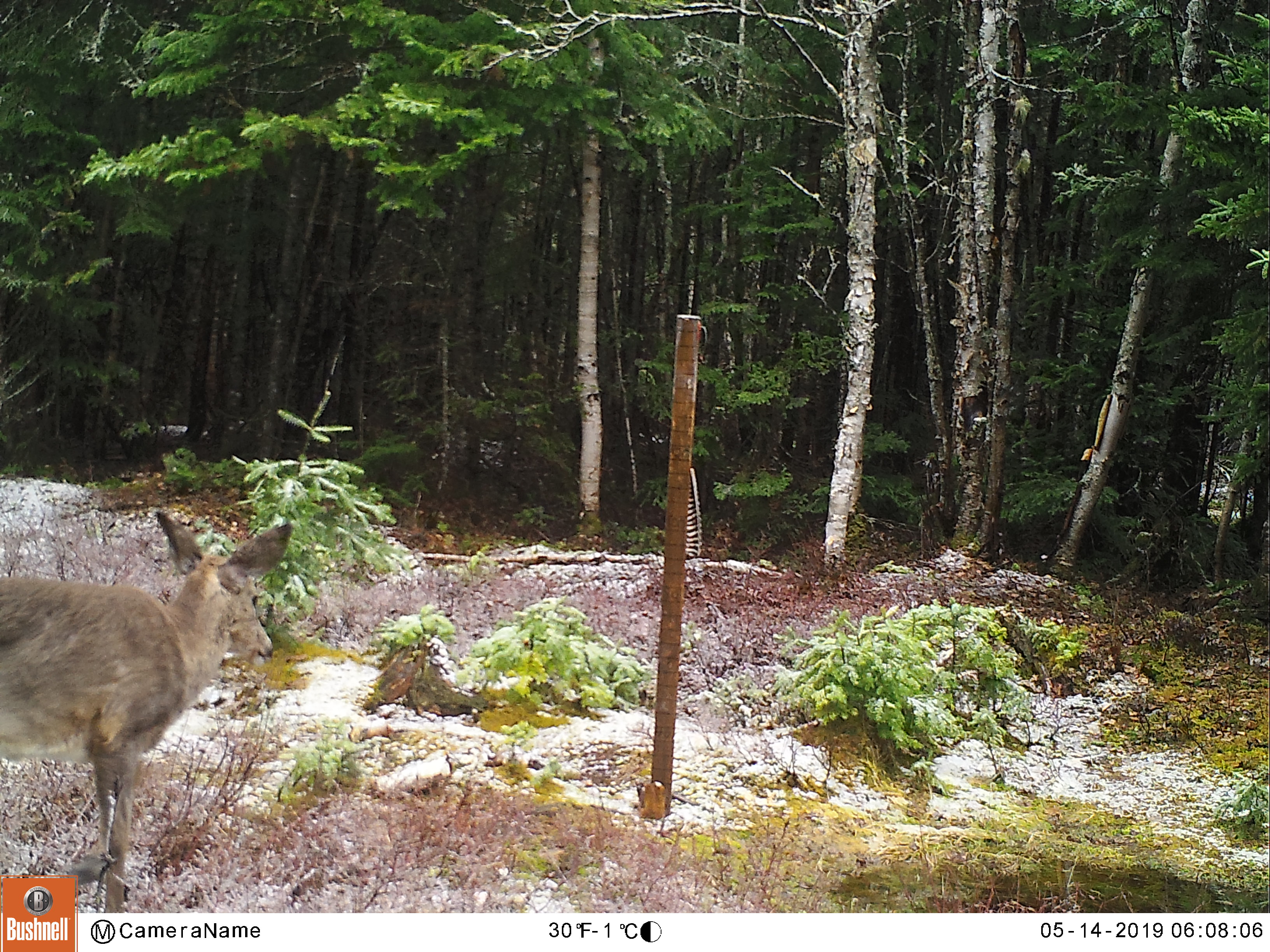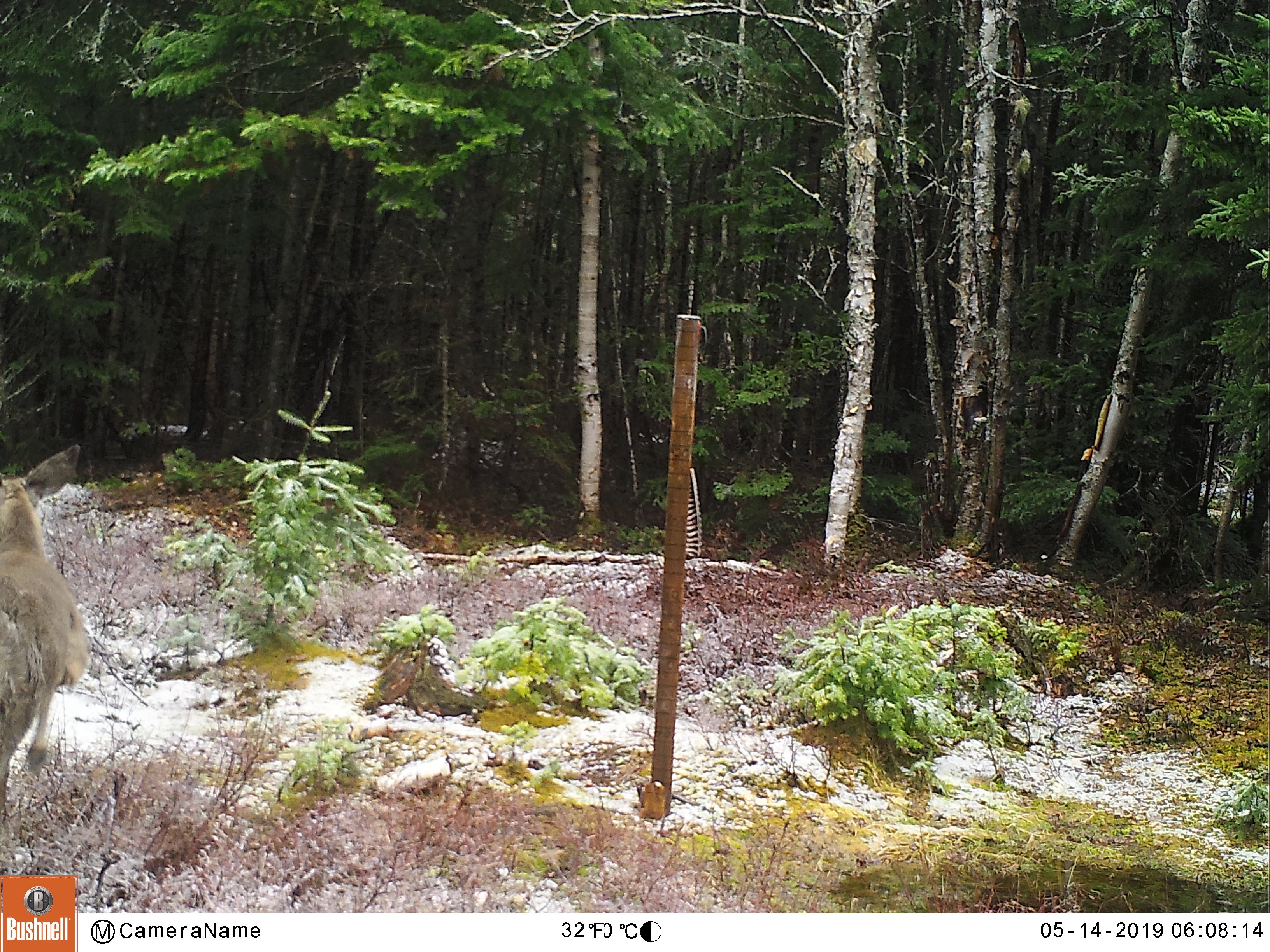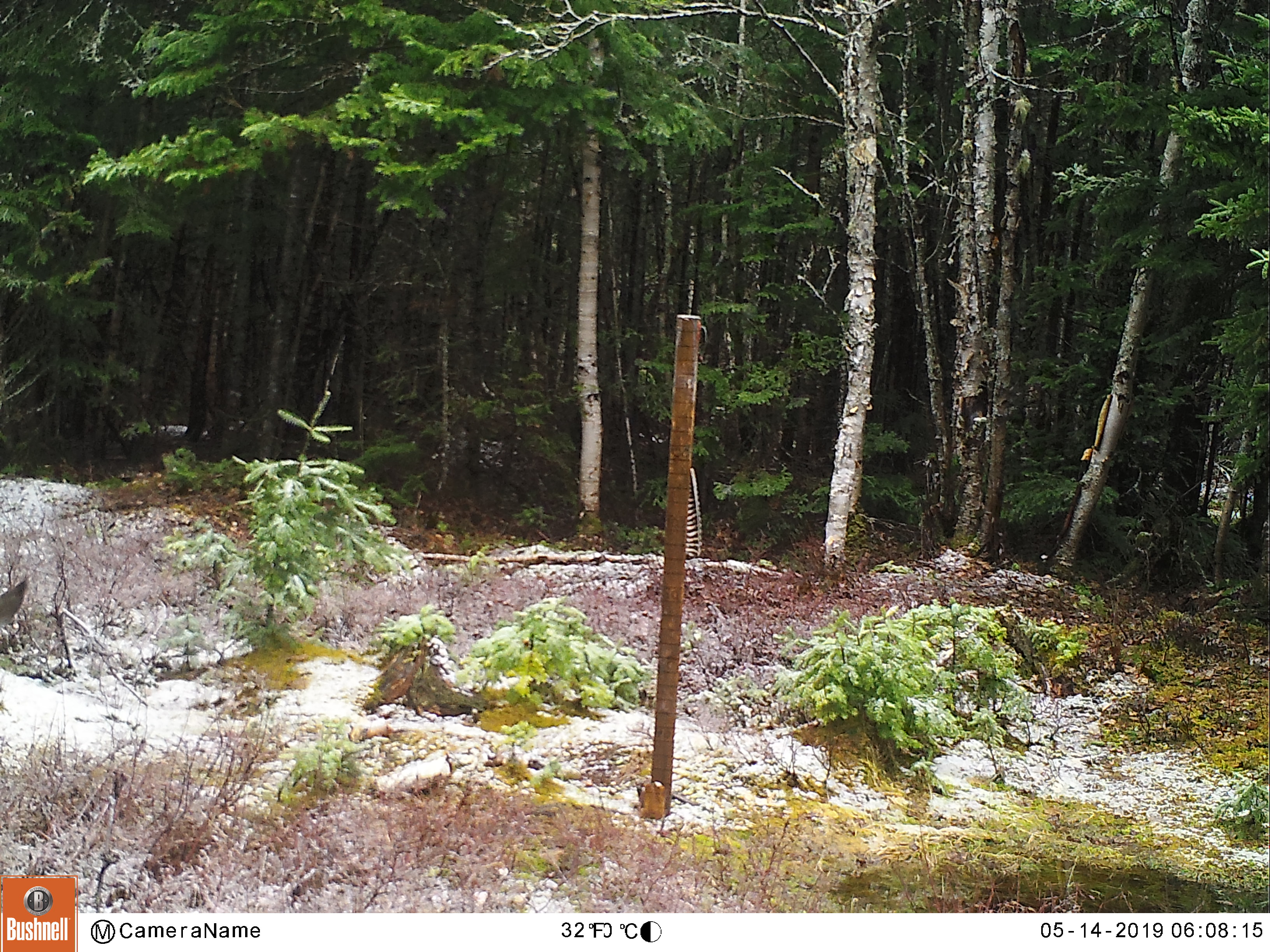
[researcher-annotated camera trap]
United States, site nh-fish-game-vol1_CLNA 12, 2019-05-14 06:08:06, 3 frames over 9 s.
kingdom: Animalia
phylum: Chordata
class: Mammalia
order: Artiodactyla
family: Cervidae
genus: Odocoileus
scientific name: Odocoileus virginianus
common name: white-tailed deer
White-tailed deer (Odocoileus virginianus).